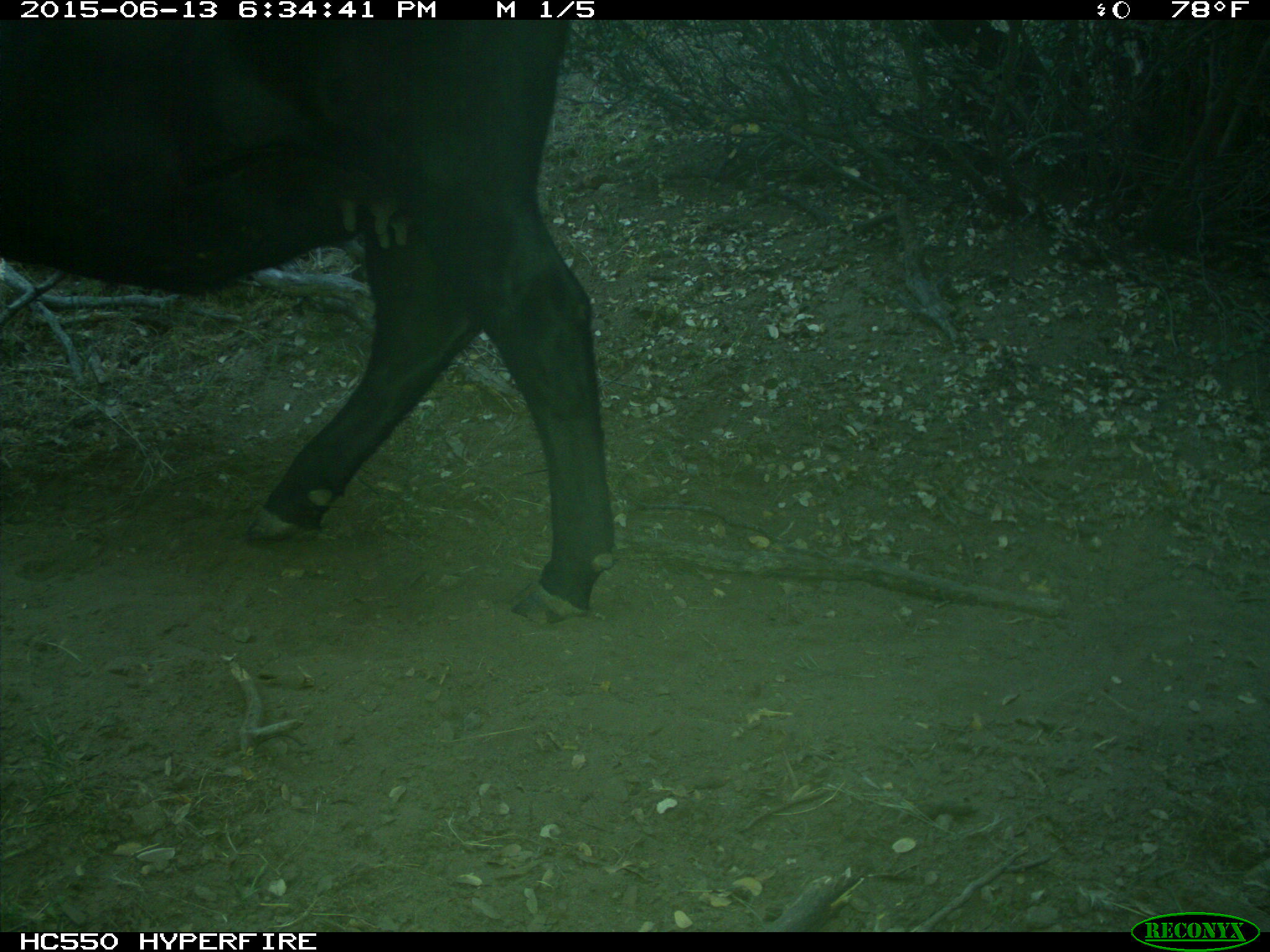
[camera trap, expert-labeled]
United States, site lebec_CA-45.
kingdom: Animalia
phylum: Chordata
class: Mammalia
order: Artiodactyla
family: Bovidae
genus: Bos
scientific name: Bos taurus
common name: domestic cow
Bos taurus (domestic cow).